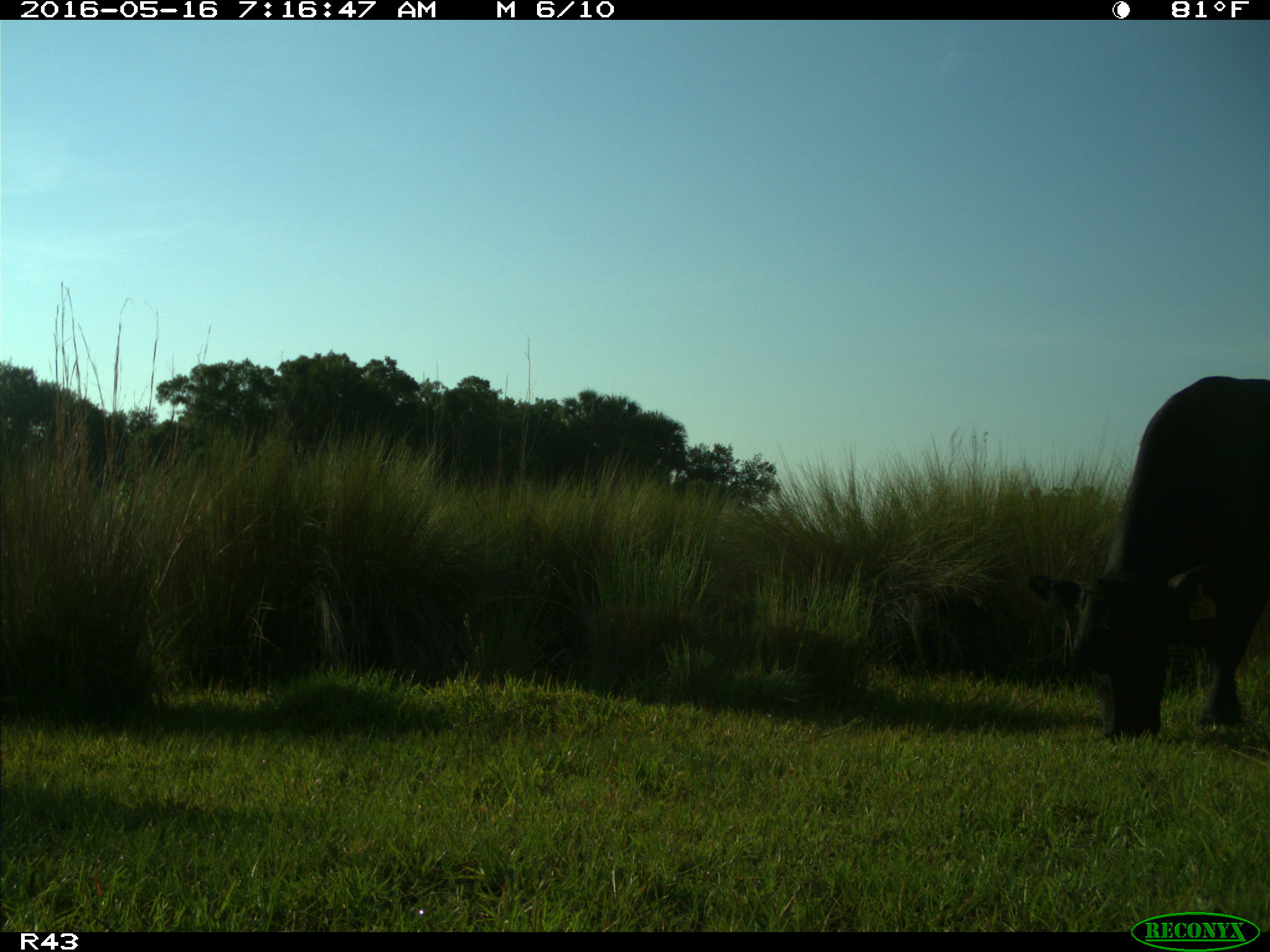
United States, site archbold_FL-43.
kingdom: Animalia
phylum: Chordata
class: Mammalia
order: Artiodactyla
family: Bovidae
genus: Bos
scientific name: Bos taurus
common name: domestic cow